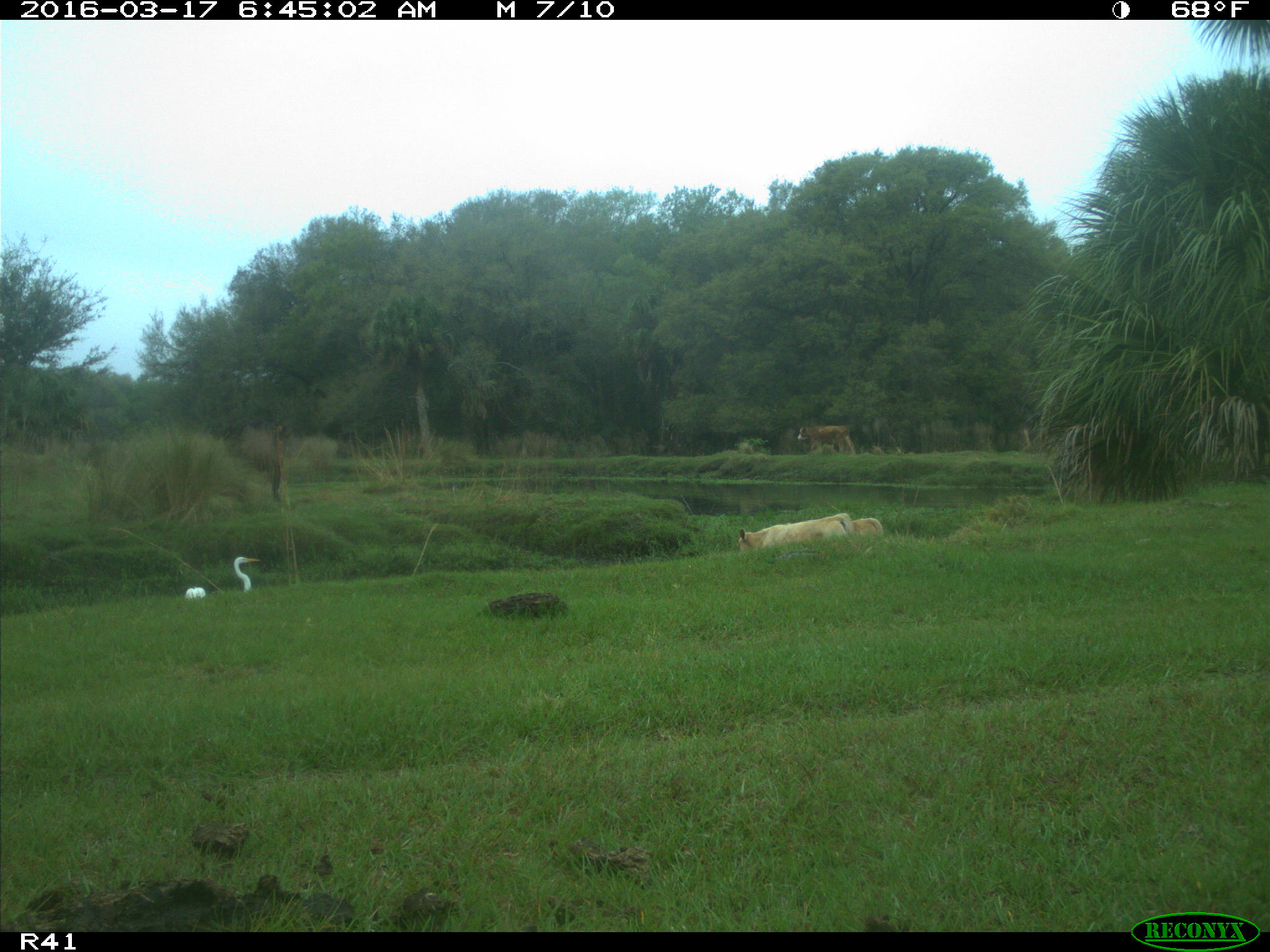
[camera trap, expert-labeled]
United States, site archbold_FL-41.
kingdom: Animalia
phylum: Chordata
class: Mammalia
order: Artiodactyla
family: Bovidae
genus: Bos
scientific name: Bos taurus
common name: domestic cow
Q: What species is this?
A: Bos taurus (domestic cow).